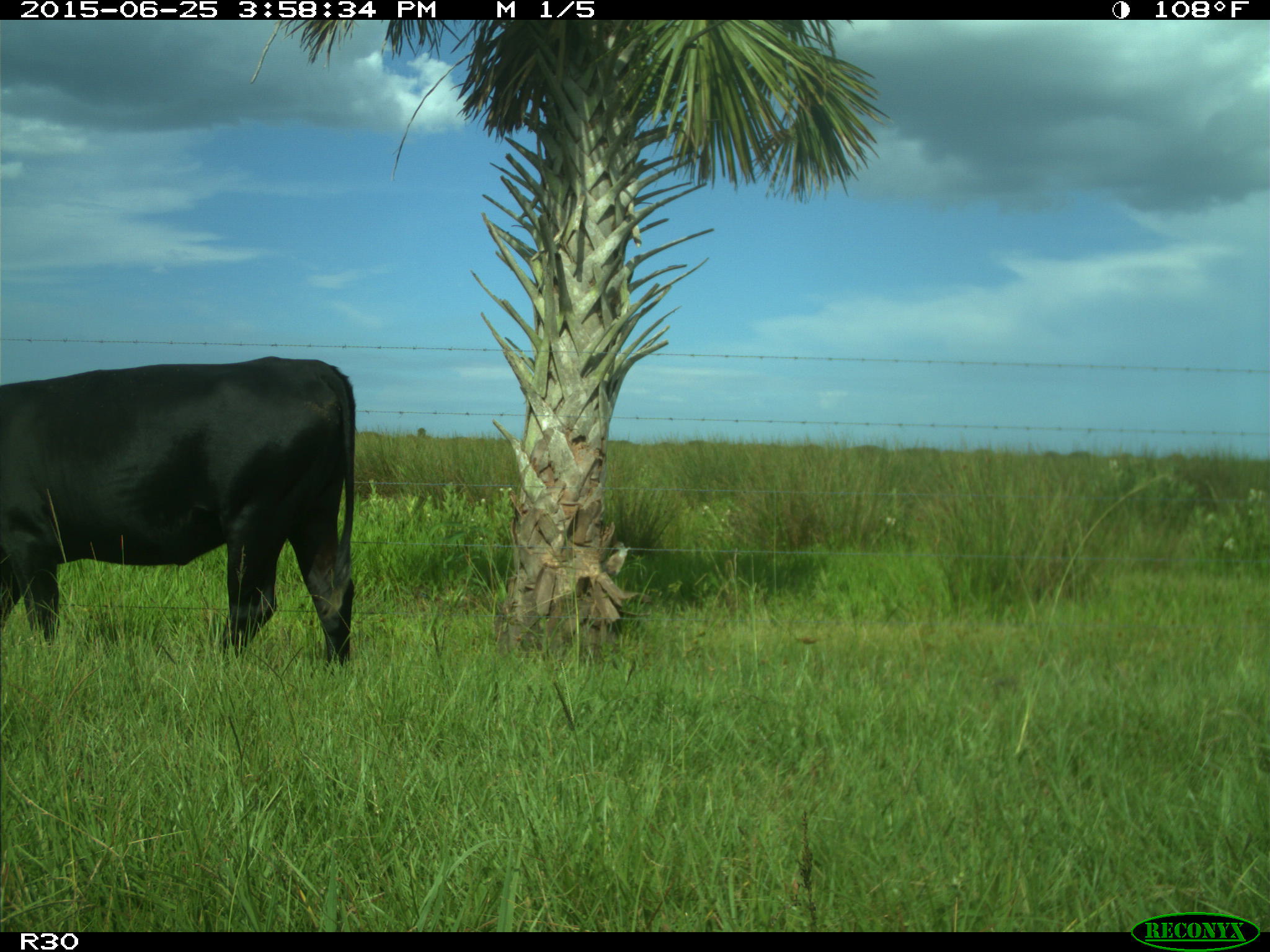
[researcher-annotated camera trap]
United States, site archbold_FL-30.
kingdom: Animalia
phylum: Chordata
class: Mammalia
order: Artiodactyla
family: Bovidae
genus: Bos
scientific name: Bos taurus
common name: domestic cow